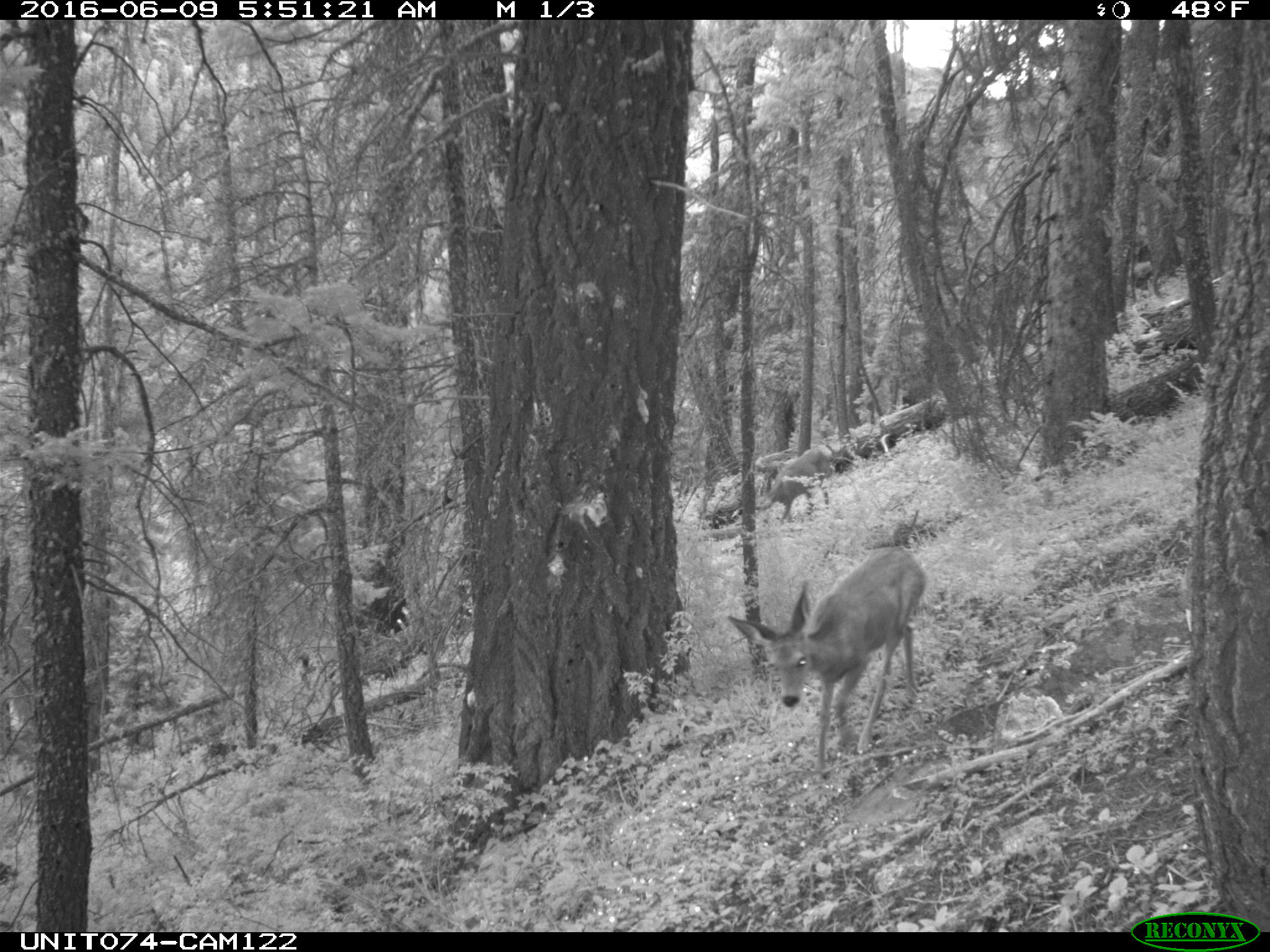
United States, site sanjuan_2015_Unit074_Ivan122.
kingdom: Animalia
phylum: Chordata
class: Mammalia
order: Artiodactyla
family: Cervidae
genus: Odocoileus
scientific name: Odocoileus hemionus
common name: mule deer